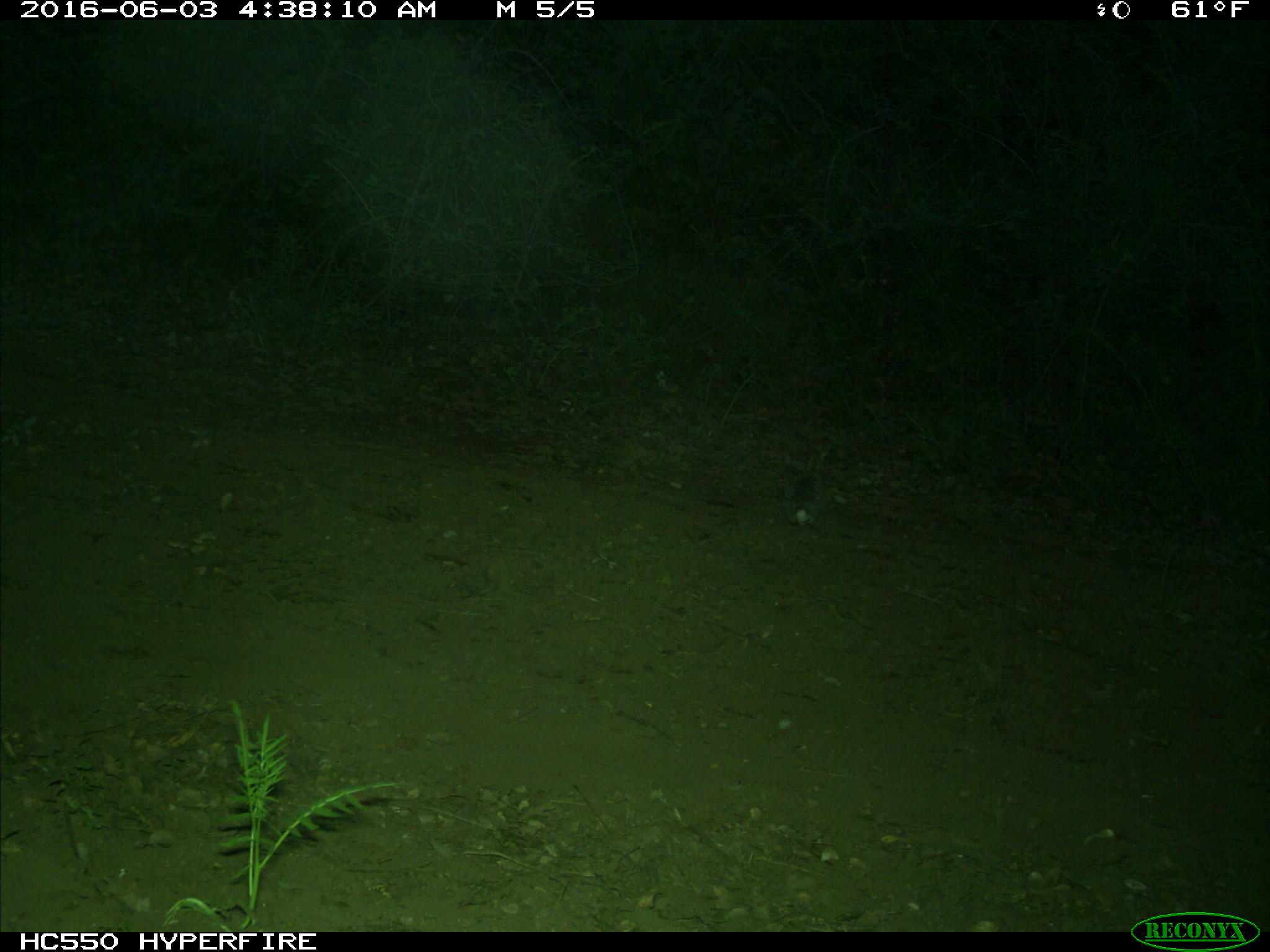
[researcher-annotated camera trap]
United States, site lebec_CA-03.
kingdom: Animalia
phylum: Chordata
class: Mammalia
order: Lagomorpha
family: Leporidae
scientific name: Leporidae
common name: rabbits and hares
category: unidentified rabbit